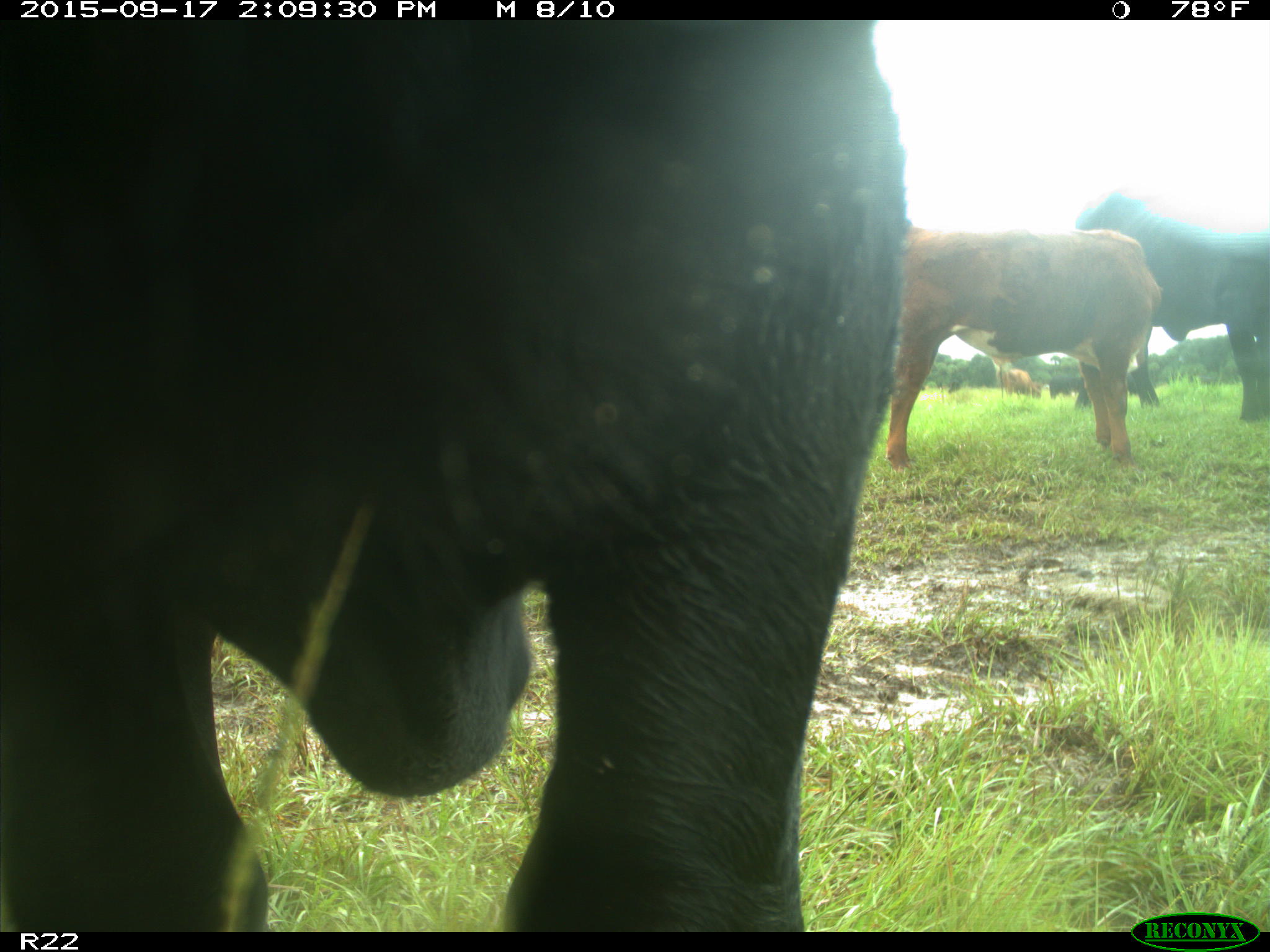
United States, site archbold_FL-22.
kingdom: Animalia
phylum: Chordata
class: Mammalia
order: Artiodactyla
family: Bovidae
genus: Bos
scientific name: Bos taurus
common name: domestic cow